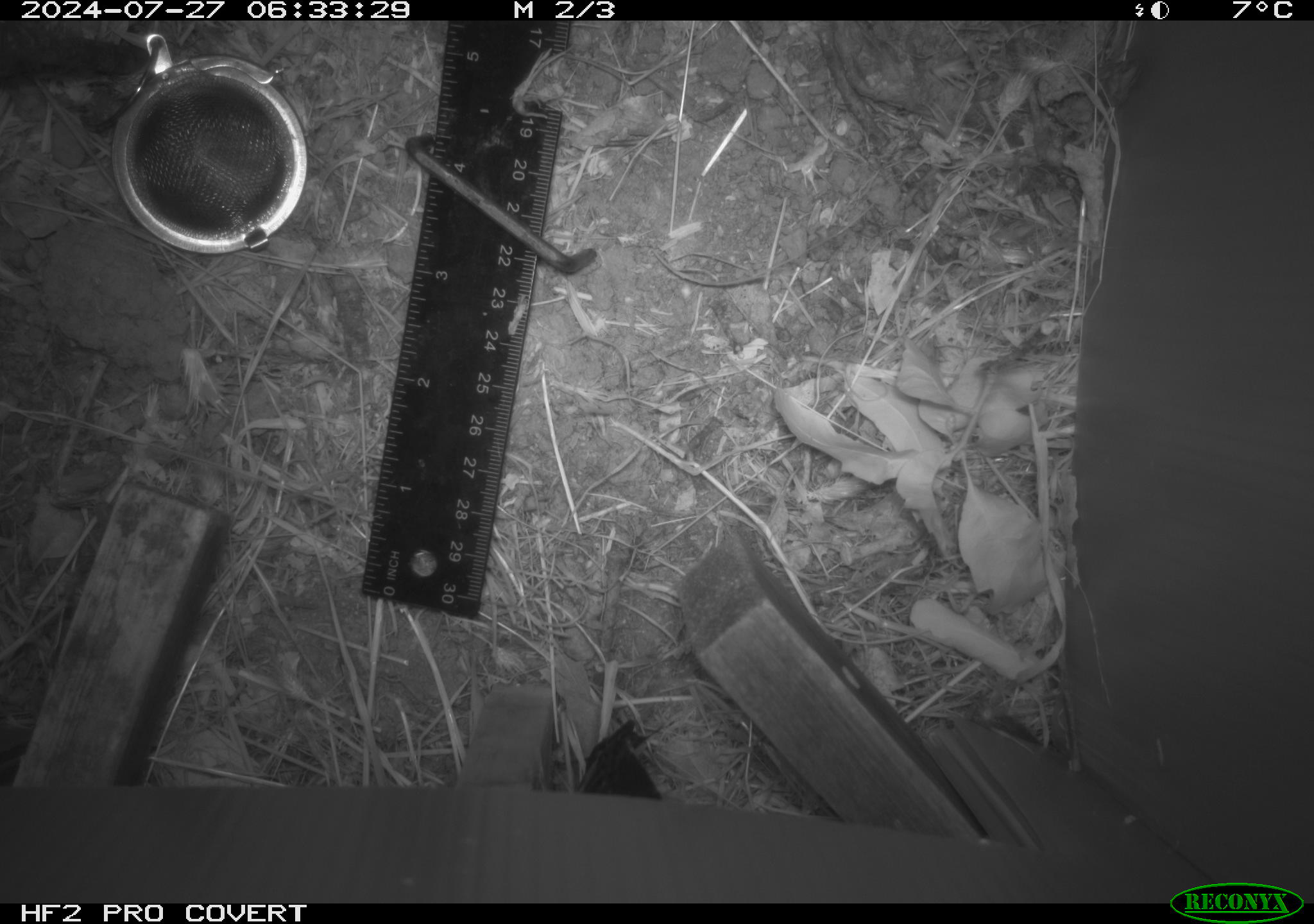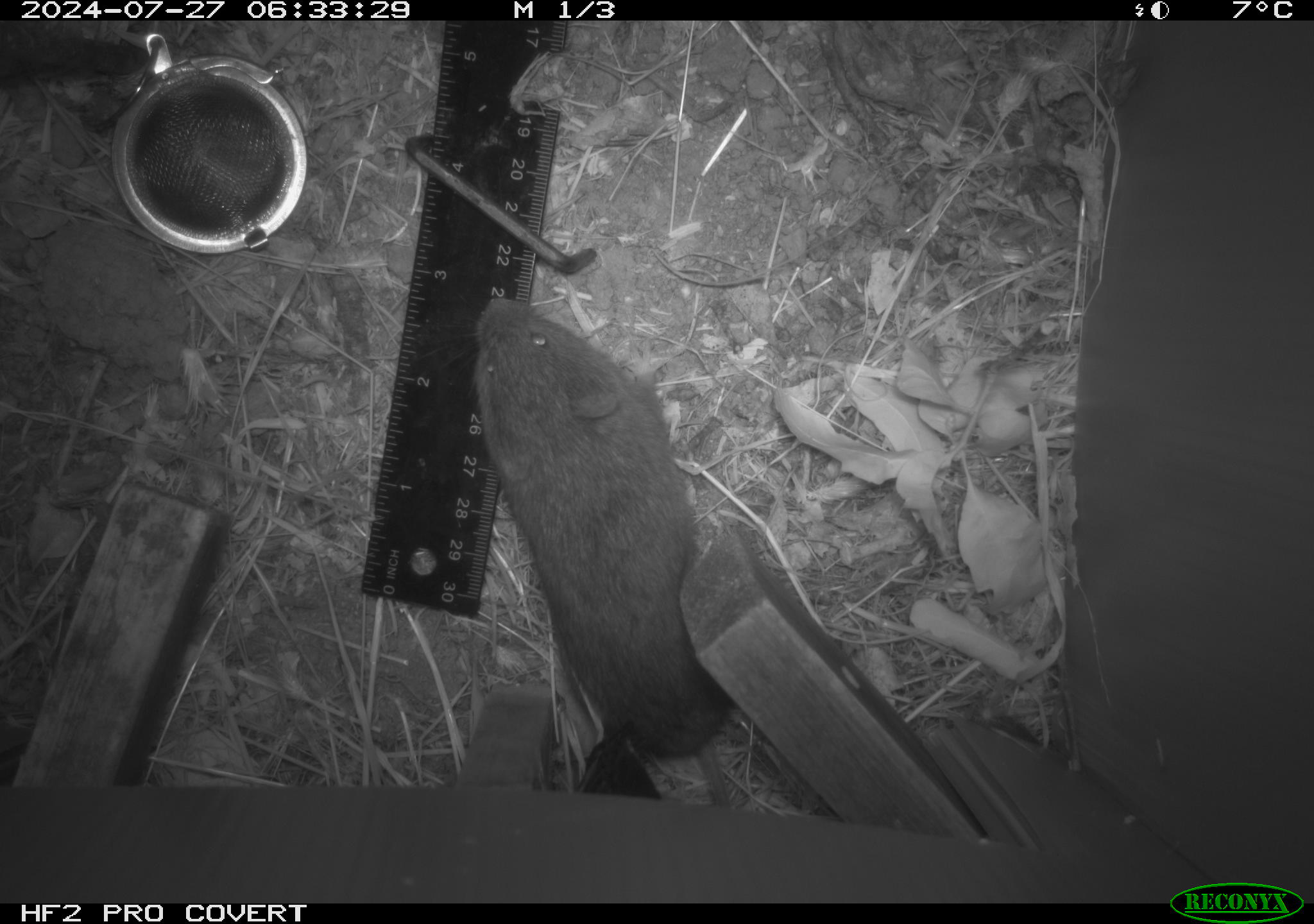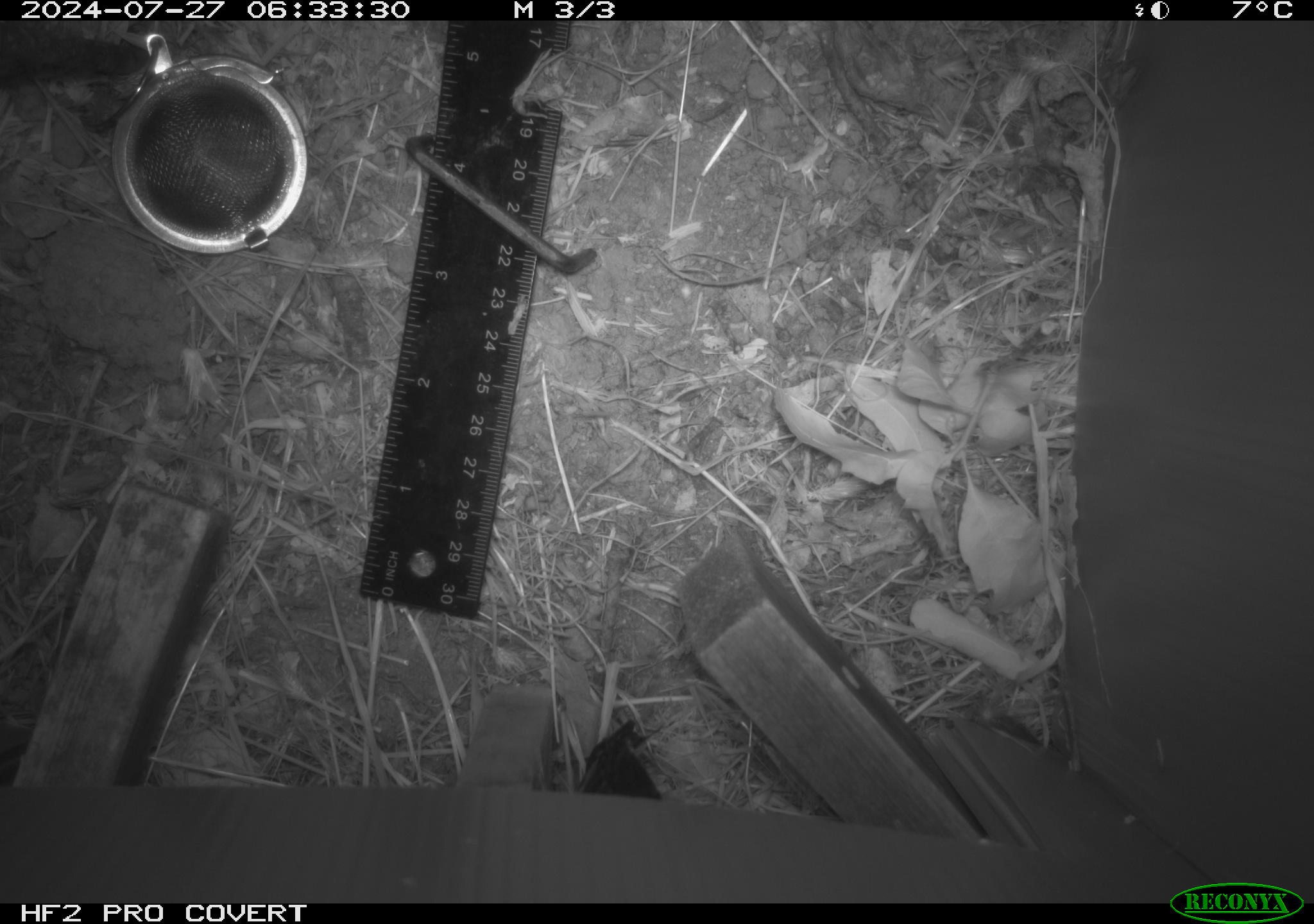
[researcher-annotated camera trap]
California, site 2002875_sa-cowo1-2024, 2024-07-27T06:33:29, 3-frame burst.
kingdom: Animalia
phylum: Chordata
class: Mammalia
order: Rodentia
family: Cricetidae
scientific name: Arvicolinae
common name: voles, lemmings, and muskrats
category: arvicolinae subfamily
Arvicolinae subfamily (voles, lemmings, and muskrats) (Arvicolinae).